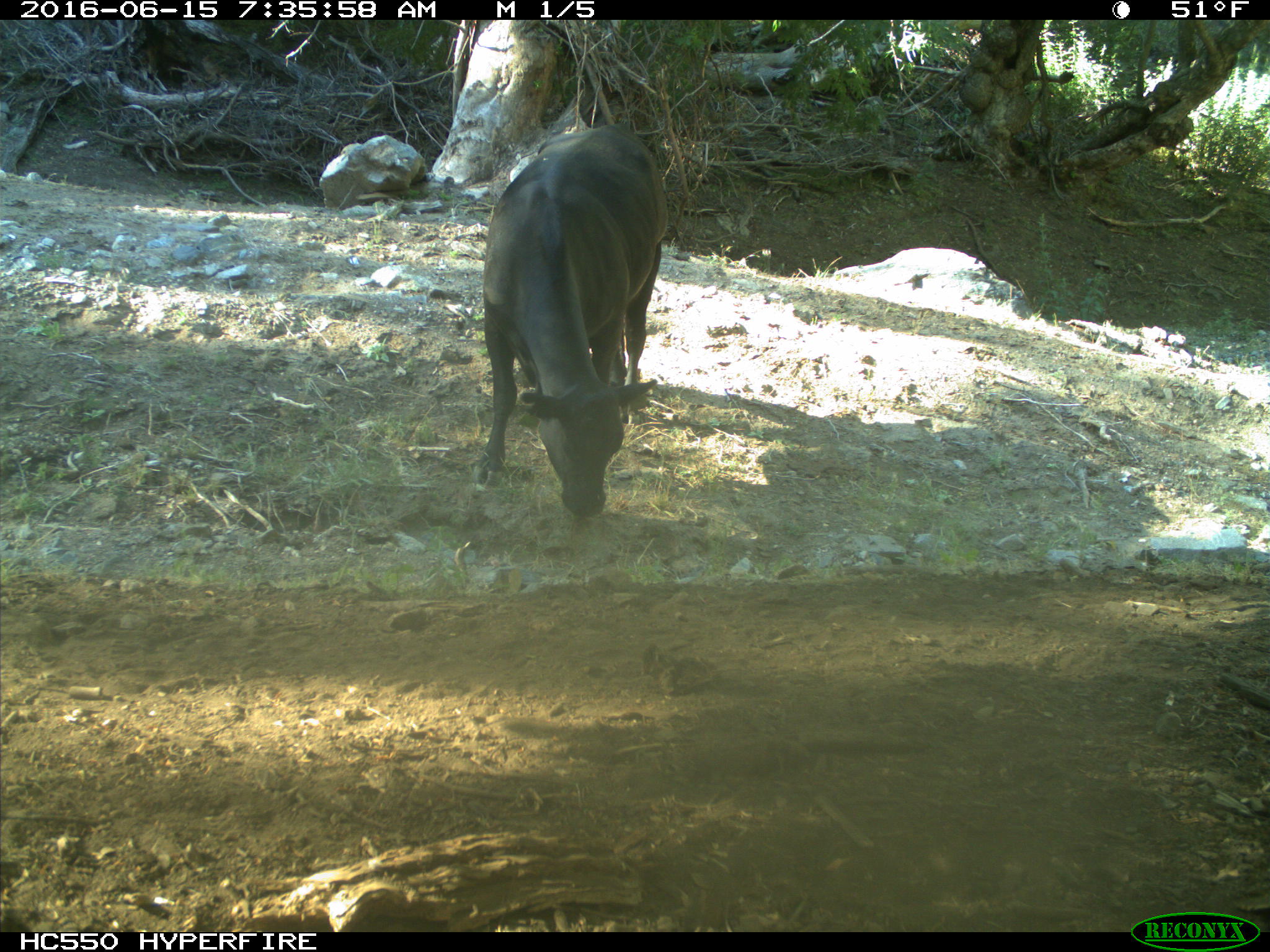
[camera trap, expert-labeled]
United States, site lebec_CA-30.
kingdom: Animalia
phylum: Chordata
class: Mammalia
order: Artiodactyla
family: Bovidae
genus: Bos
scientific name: Bos taurus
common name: domestic cow